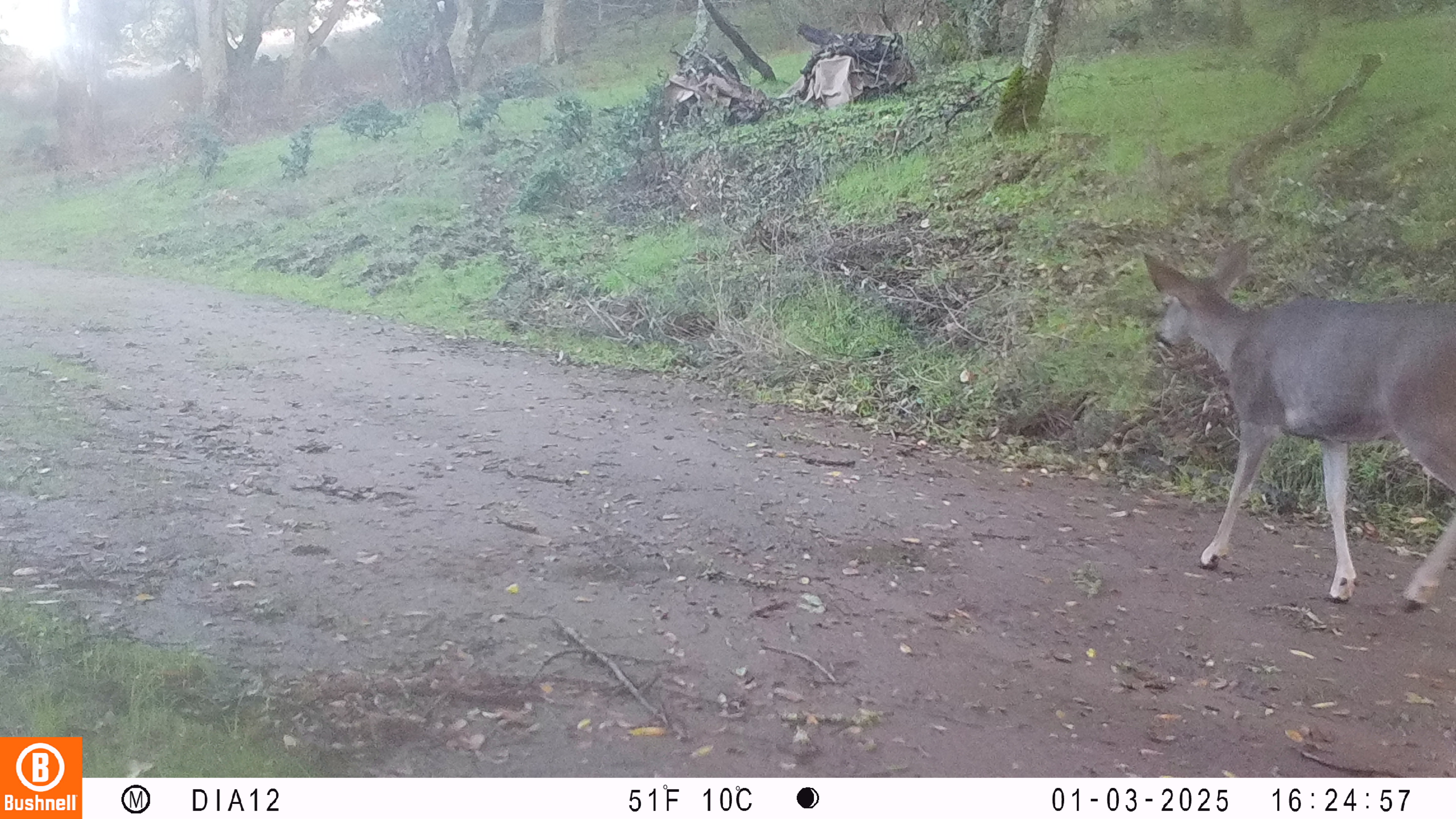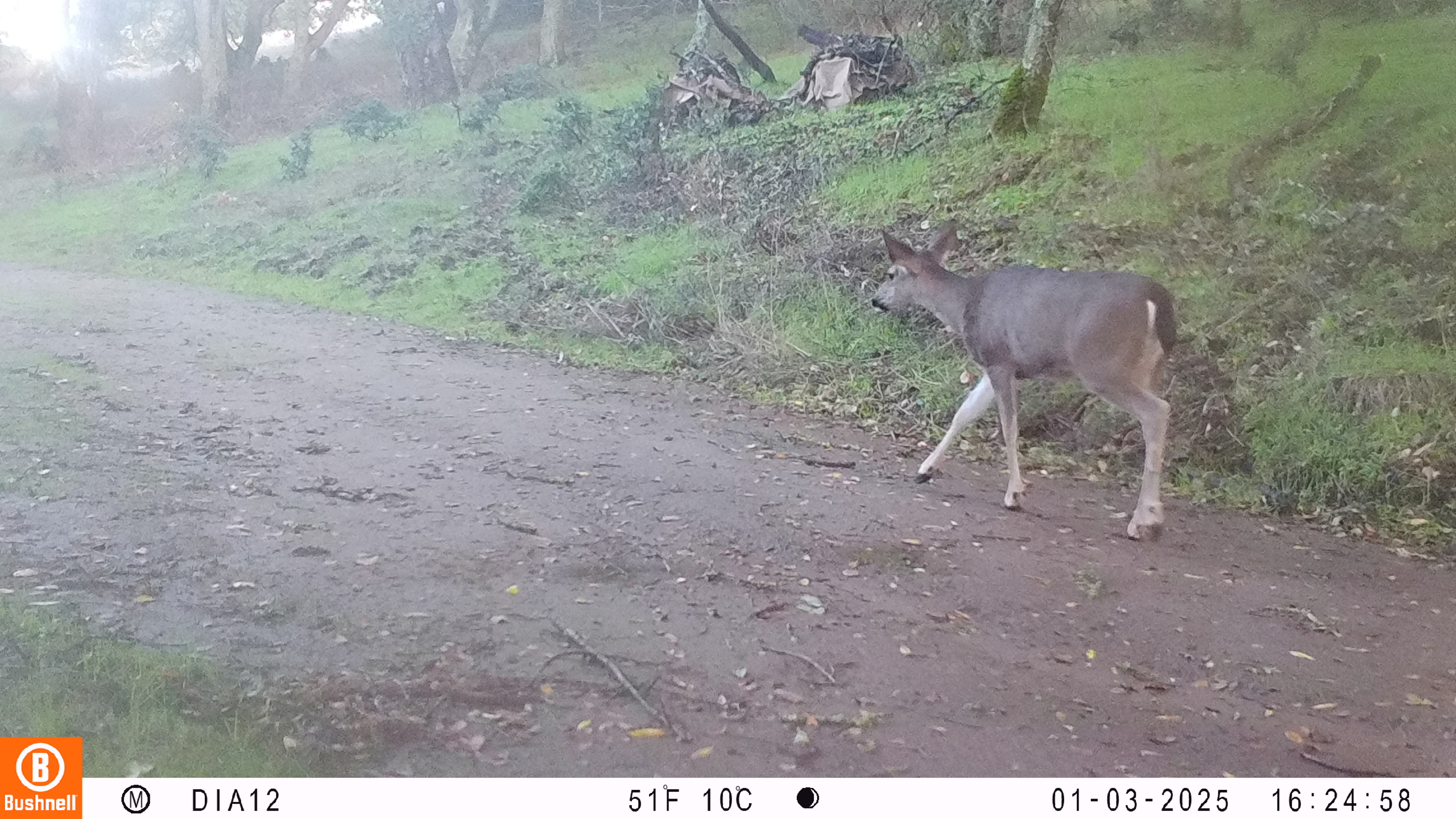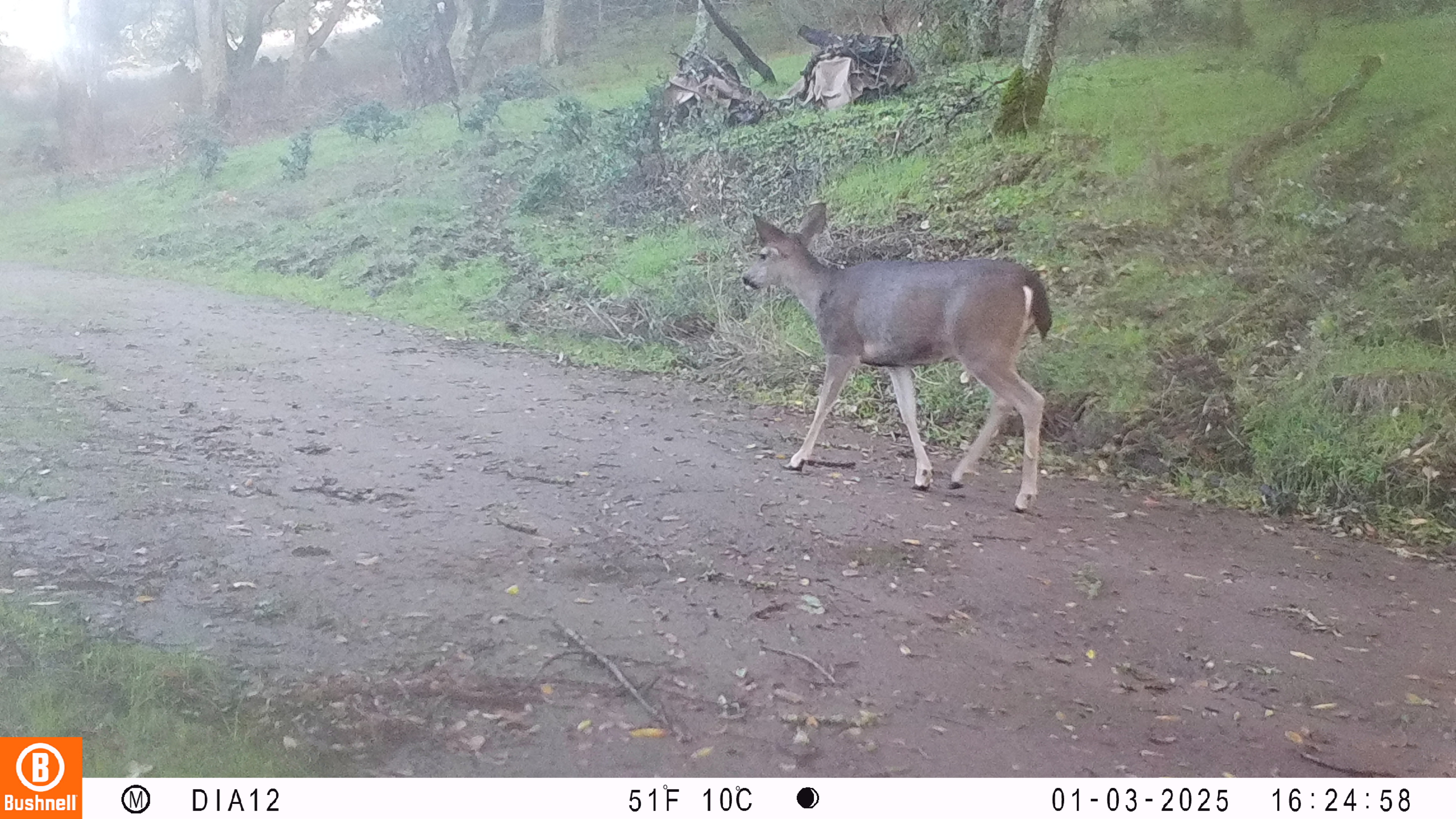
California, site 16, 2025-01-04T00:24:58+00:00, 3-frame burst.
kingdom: Animalia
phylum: Chordata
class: Mammalia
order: Artiodactyla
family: Cervidae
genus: Odocoileus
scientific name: Odocoileus hemionus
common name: mule deer